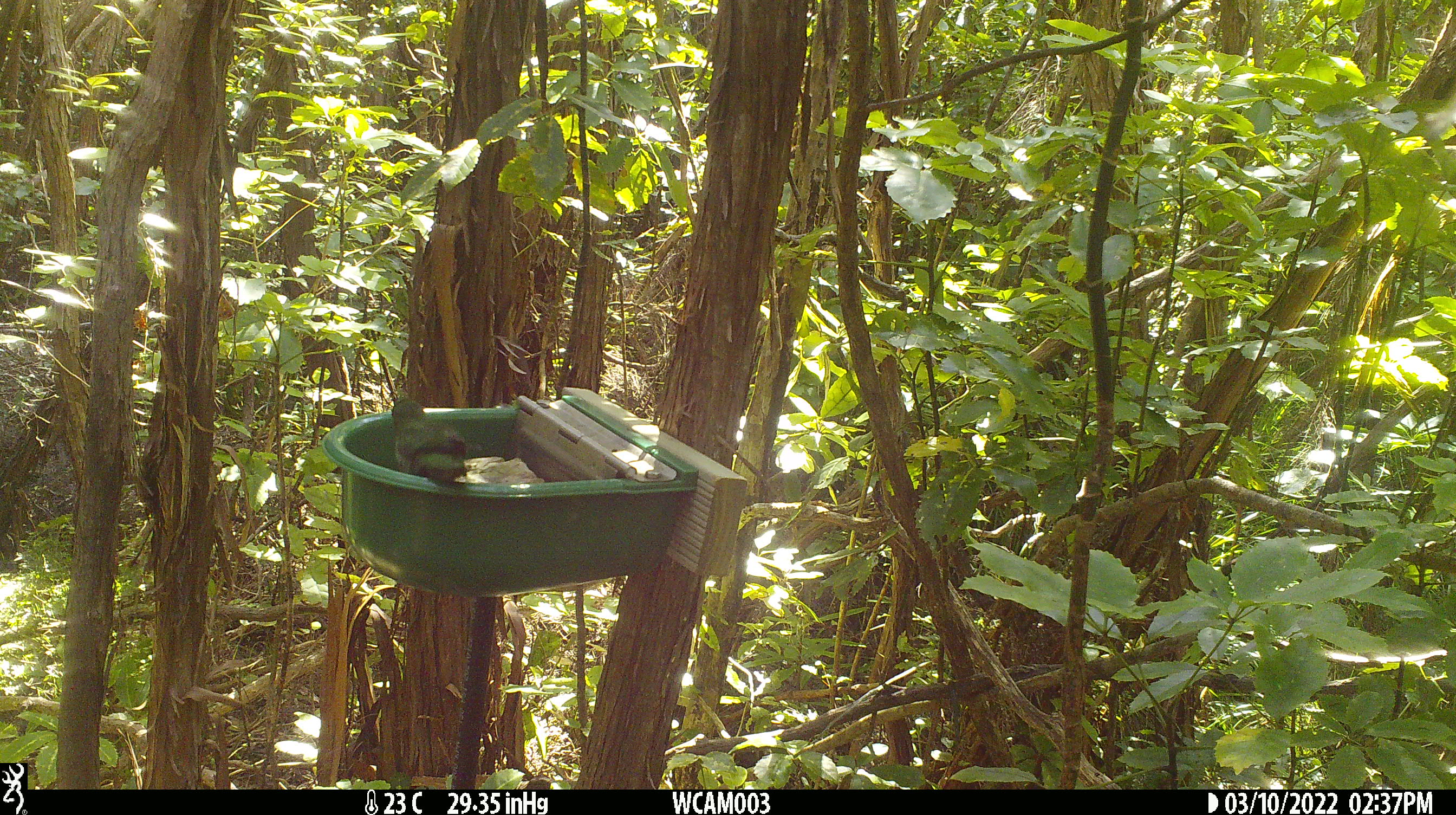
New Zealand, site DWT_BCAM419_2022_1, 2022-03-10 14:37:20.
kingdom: Animalia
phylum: Chordata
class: Aves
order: Psittaciformes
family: Psittaculidae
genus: Cyanoramphus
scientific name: Cyanoramphus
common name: parakeet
Parakeet (Cyanoramphus).